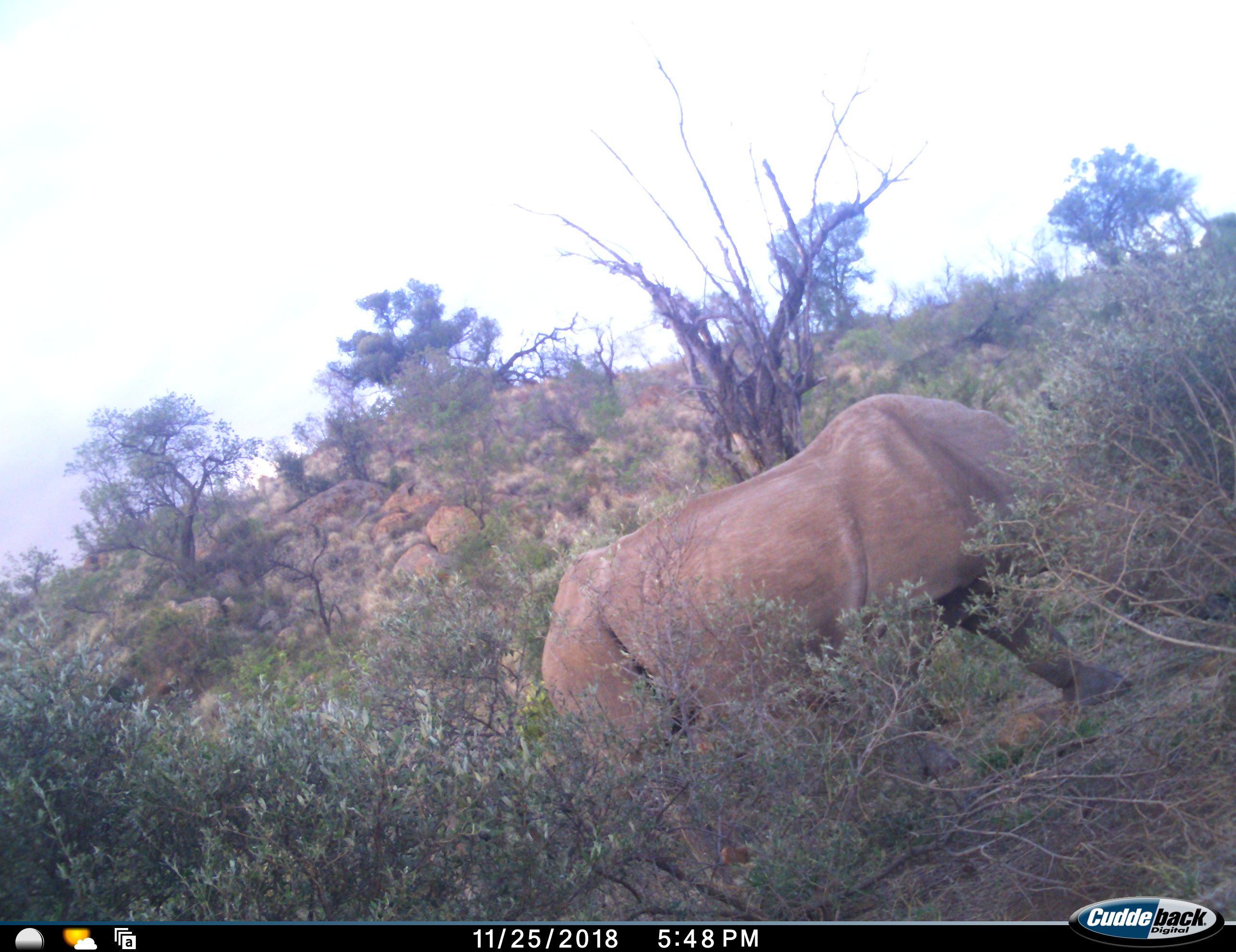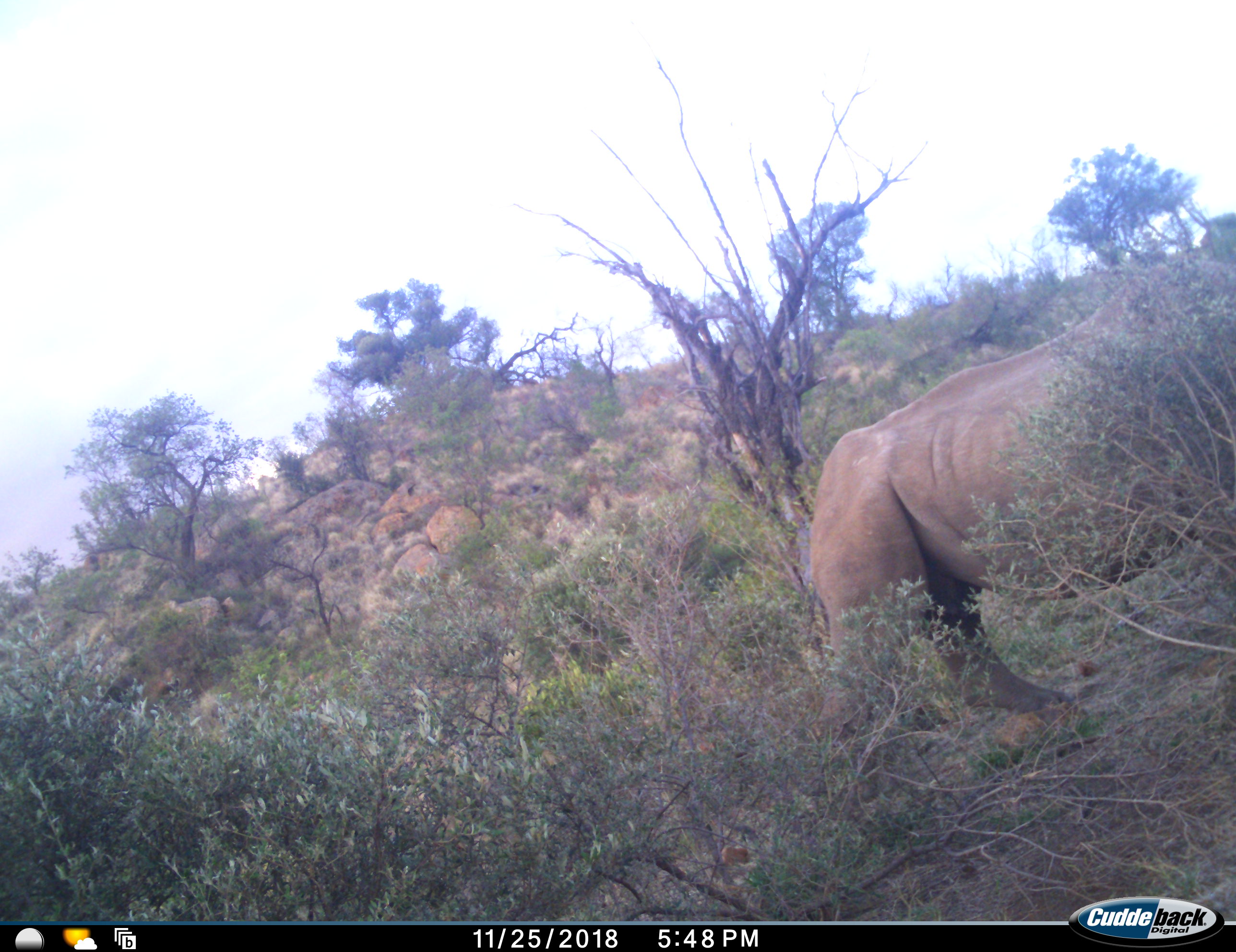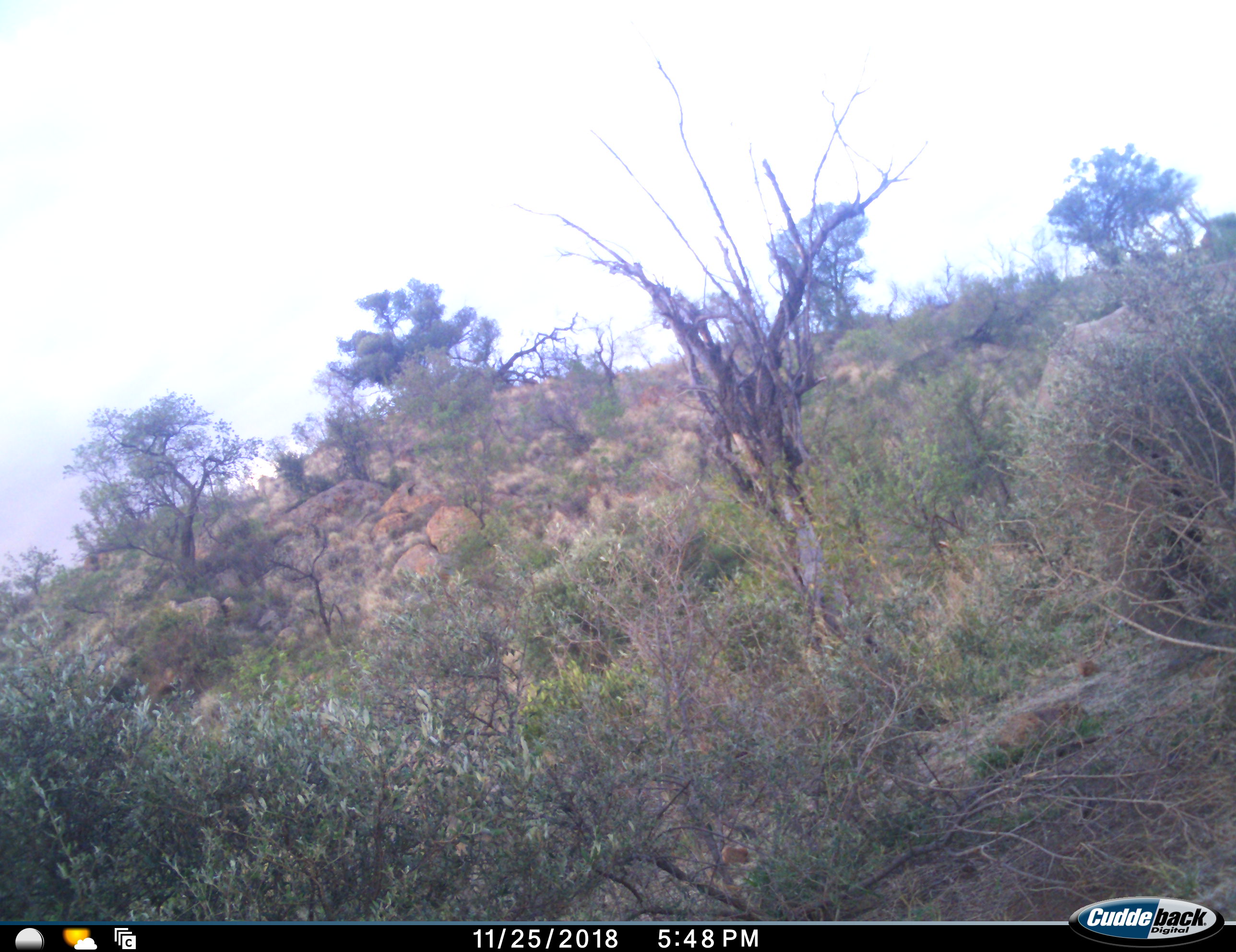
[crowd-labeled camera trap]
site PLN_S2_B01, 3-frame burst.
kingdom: Animalia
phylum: Chordata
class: Mammalia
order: Perissodactyla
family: Rhinocerotidae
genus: Ceratotherium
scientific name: Ceratotherium simum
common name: white rhinoceros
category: rhinoceroswhite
Rhinoceroswhite (white rhinoceros) (Ceratotherium simum), count 1. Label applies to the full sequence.